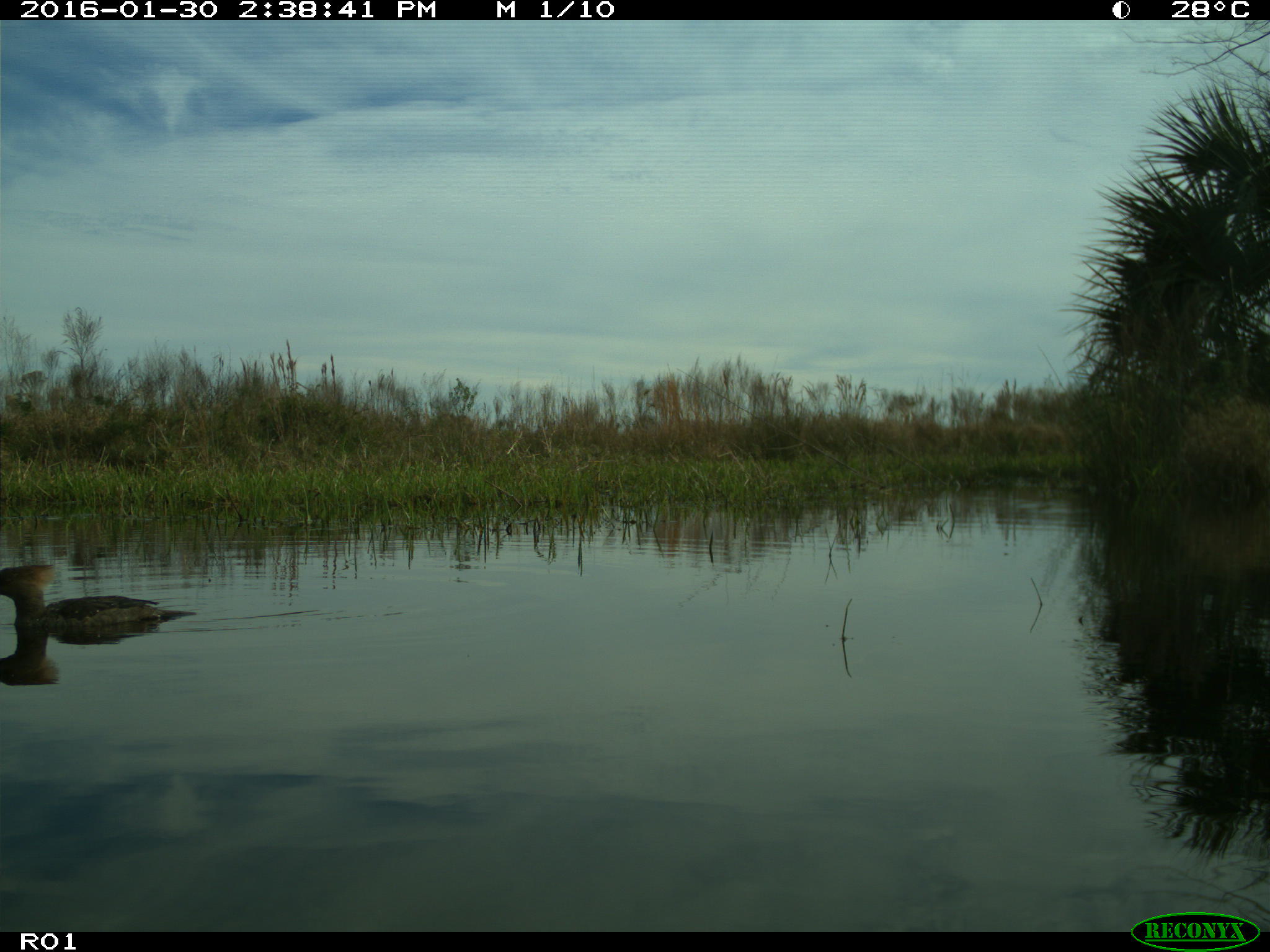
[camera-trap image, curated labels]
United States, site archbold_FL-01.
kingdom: Animalia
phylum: Chordata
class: Aves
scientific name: Aves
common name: birds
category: unidentified bird